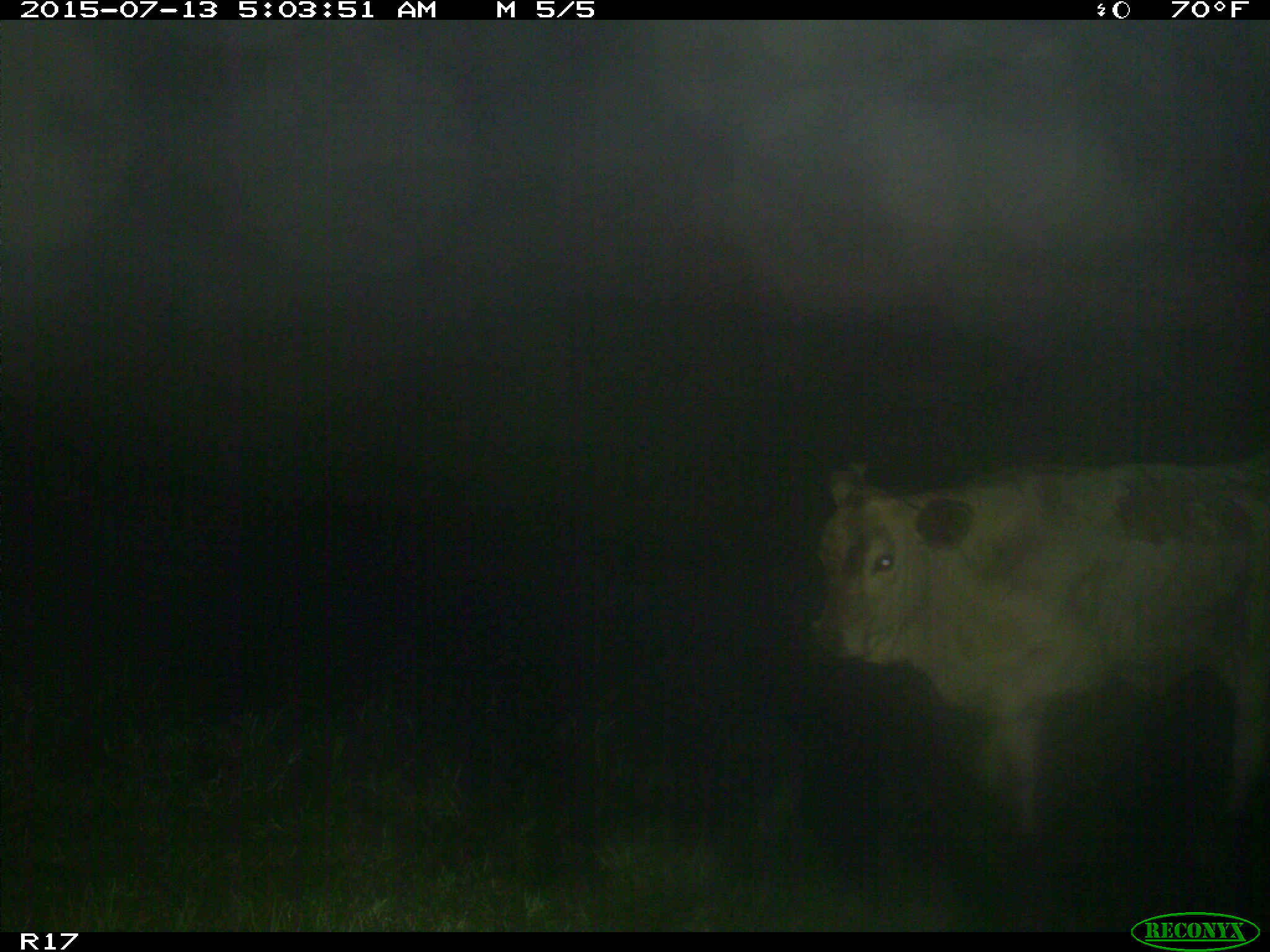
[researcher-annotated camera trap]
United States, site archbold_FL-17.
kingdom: Animalia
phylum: Chordata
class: Mammalia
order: Artiodactyla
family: Bovidae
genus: Bos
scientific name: Bos taurus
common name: domestic cow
Bos taurus (domestic cow).